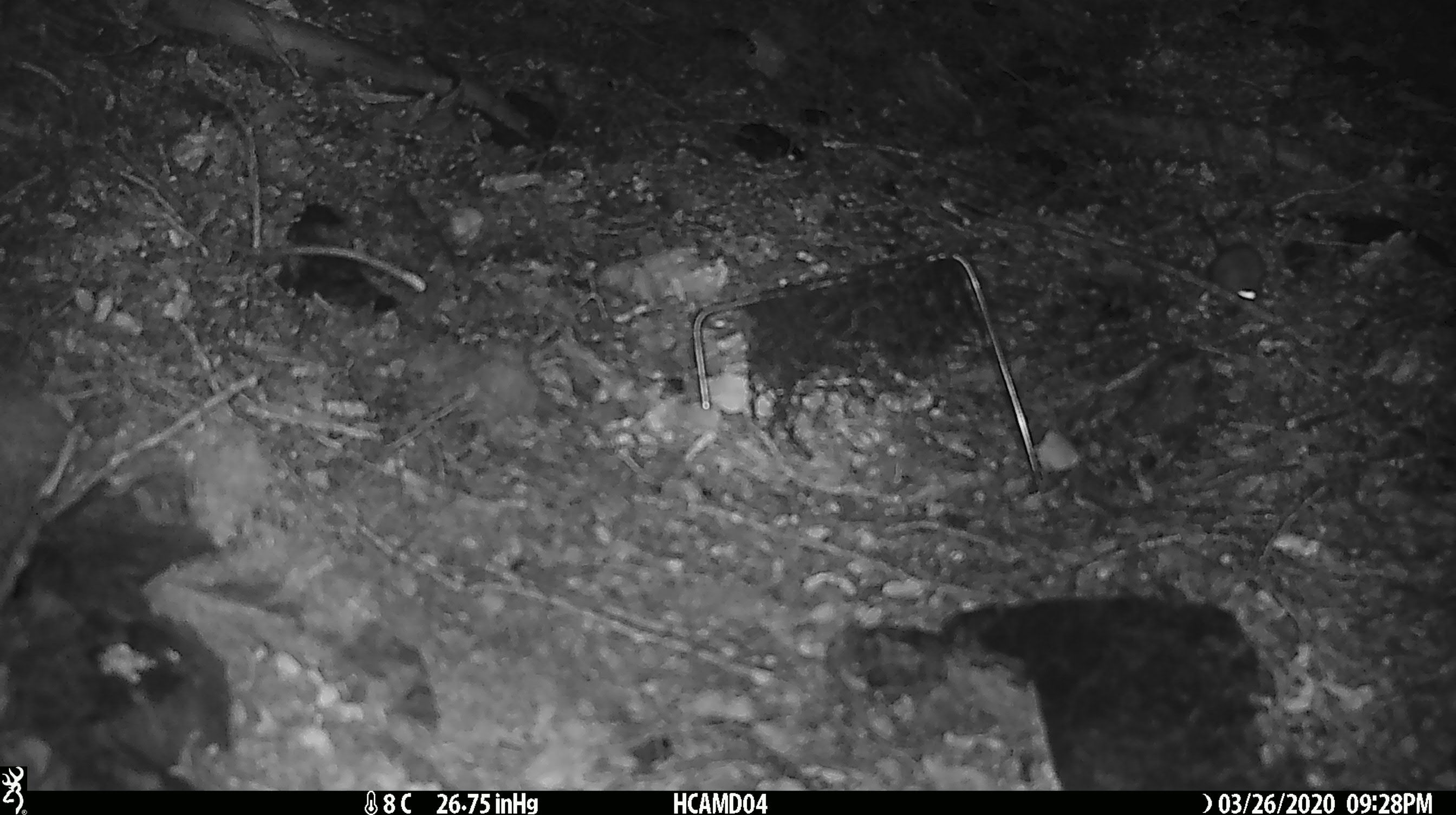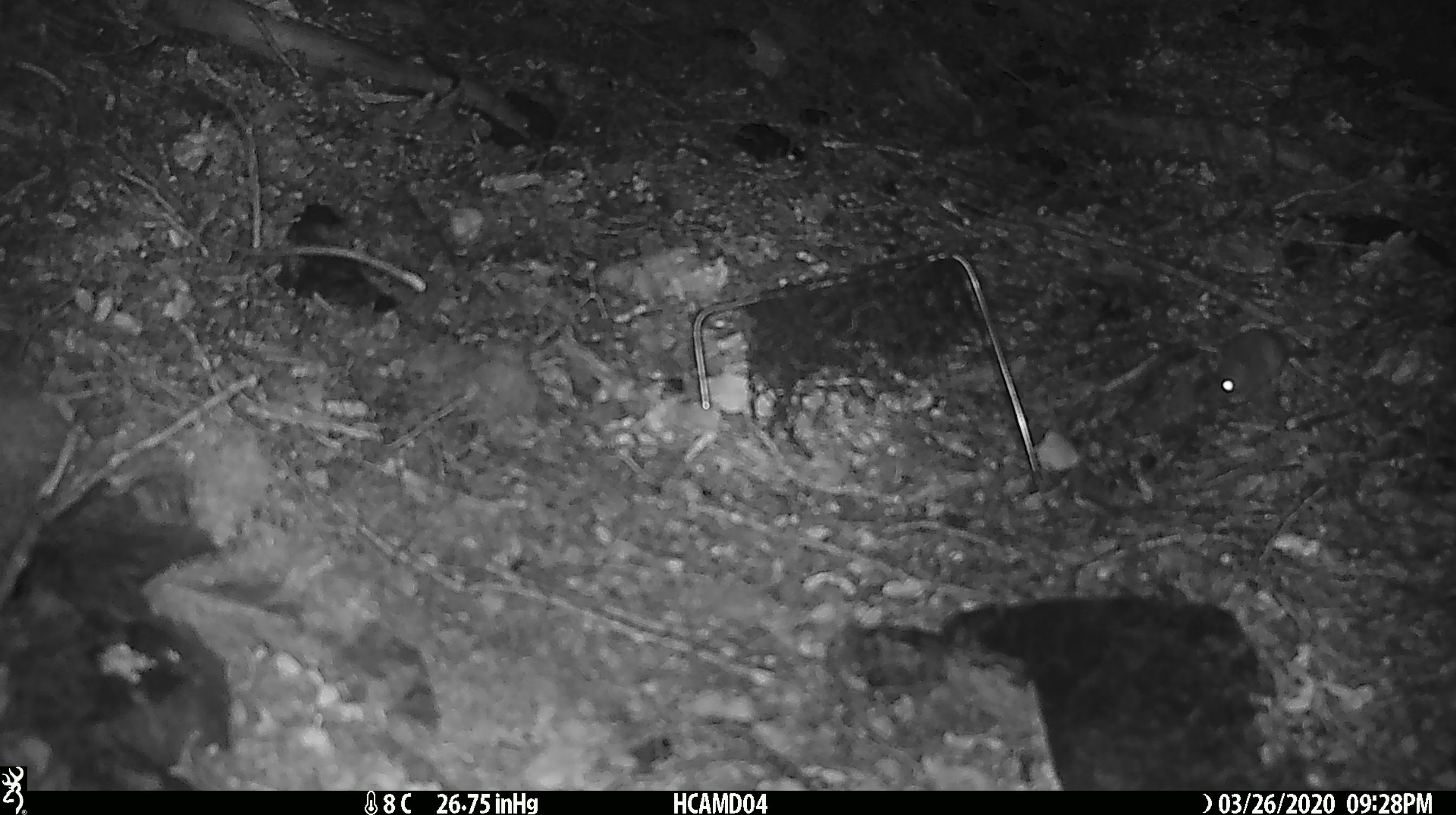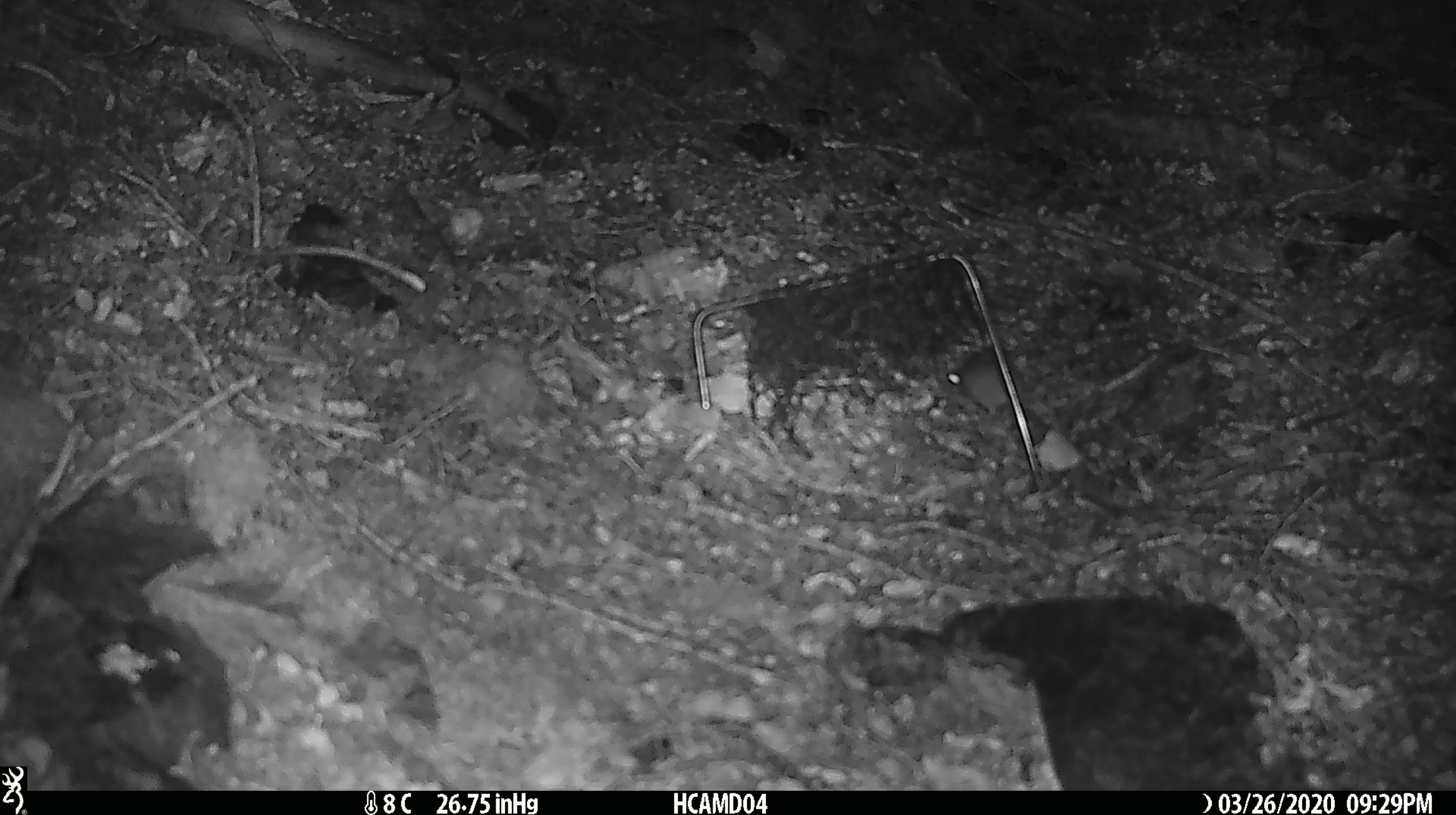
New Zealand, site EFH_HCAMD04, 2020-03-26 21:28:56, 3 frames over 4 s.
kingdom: Animalia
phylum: Chordata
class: Mammalia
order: Rodentia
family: Muridae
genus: Mus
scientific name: Mus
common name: mouse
Mouse (Mus).